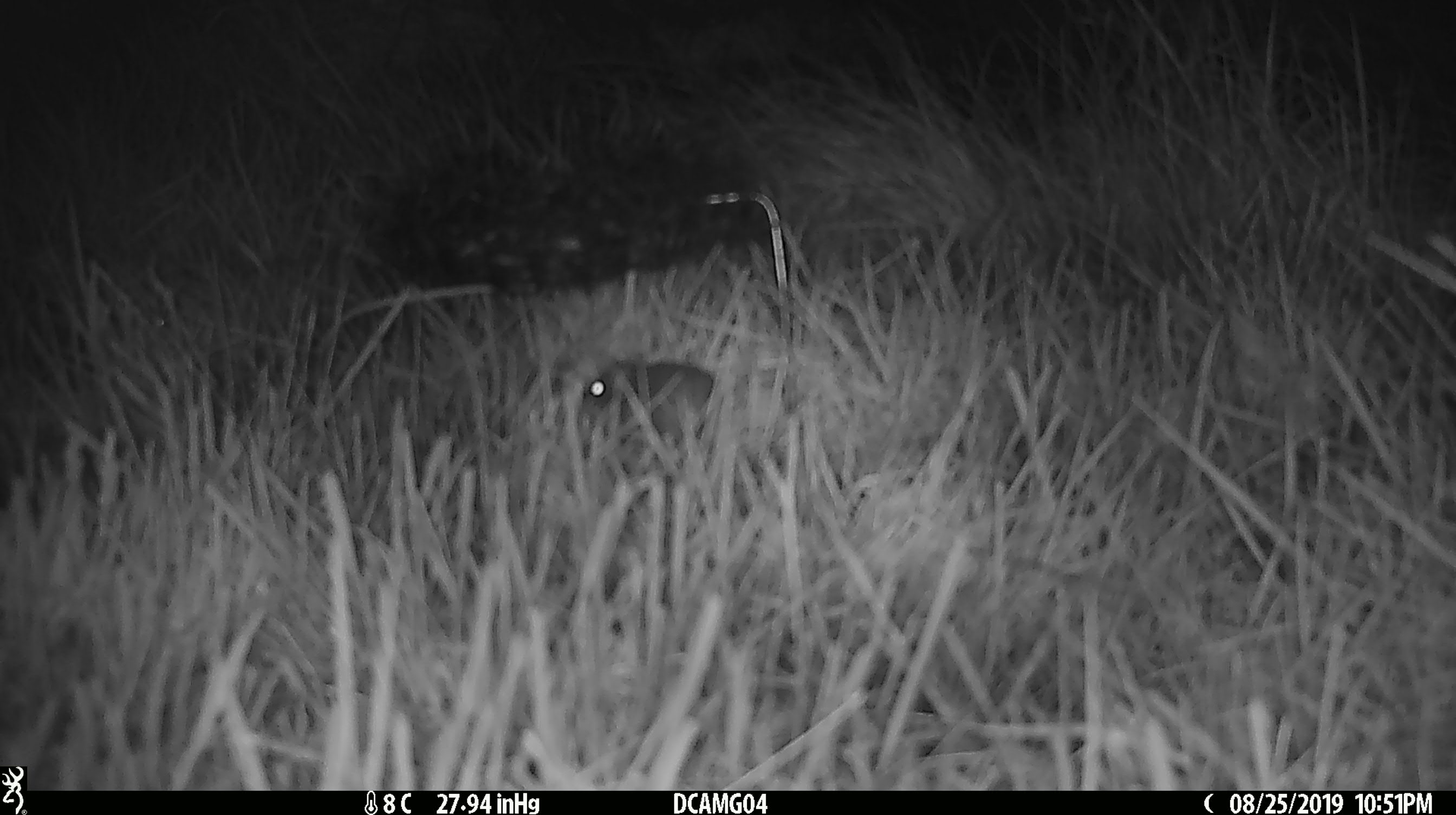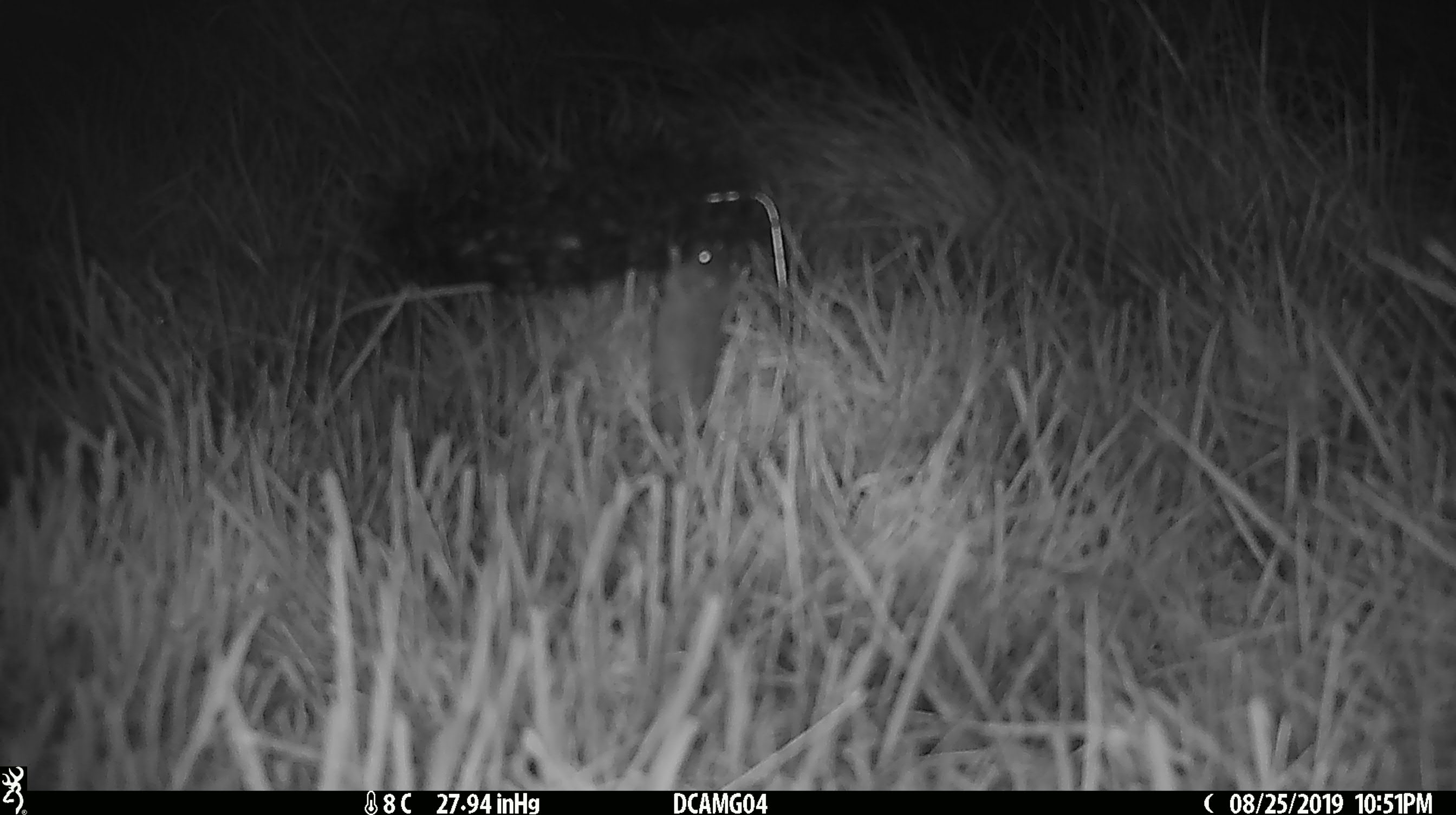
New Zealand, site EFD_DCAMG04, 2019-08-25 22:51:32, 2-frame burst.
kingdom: Animalia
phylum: Chordata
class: Mammalia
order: Rodentia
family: Muridae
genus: Mus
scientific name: Mus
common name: mouse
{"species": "mouse (Mus)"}